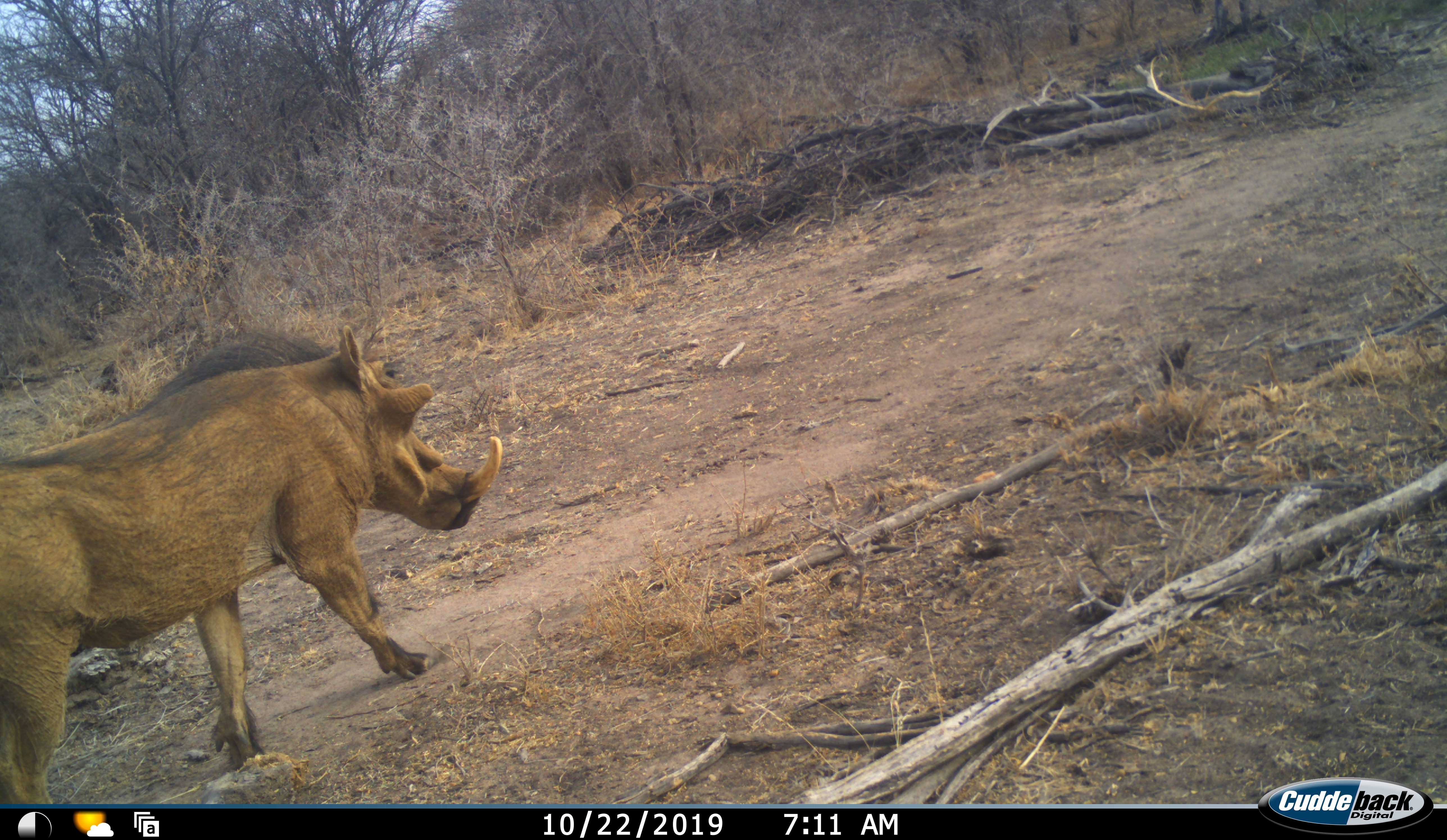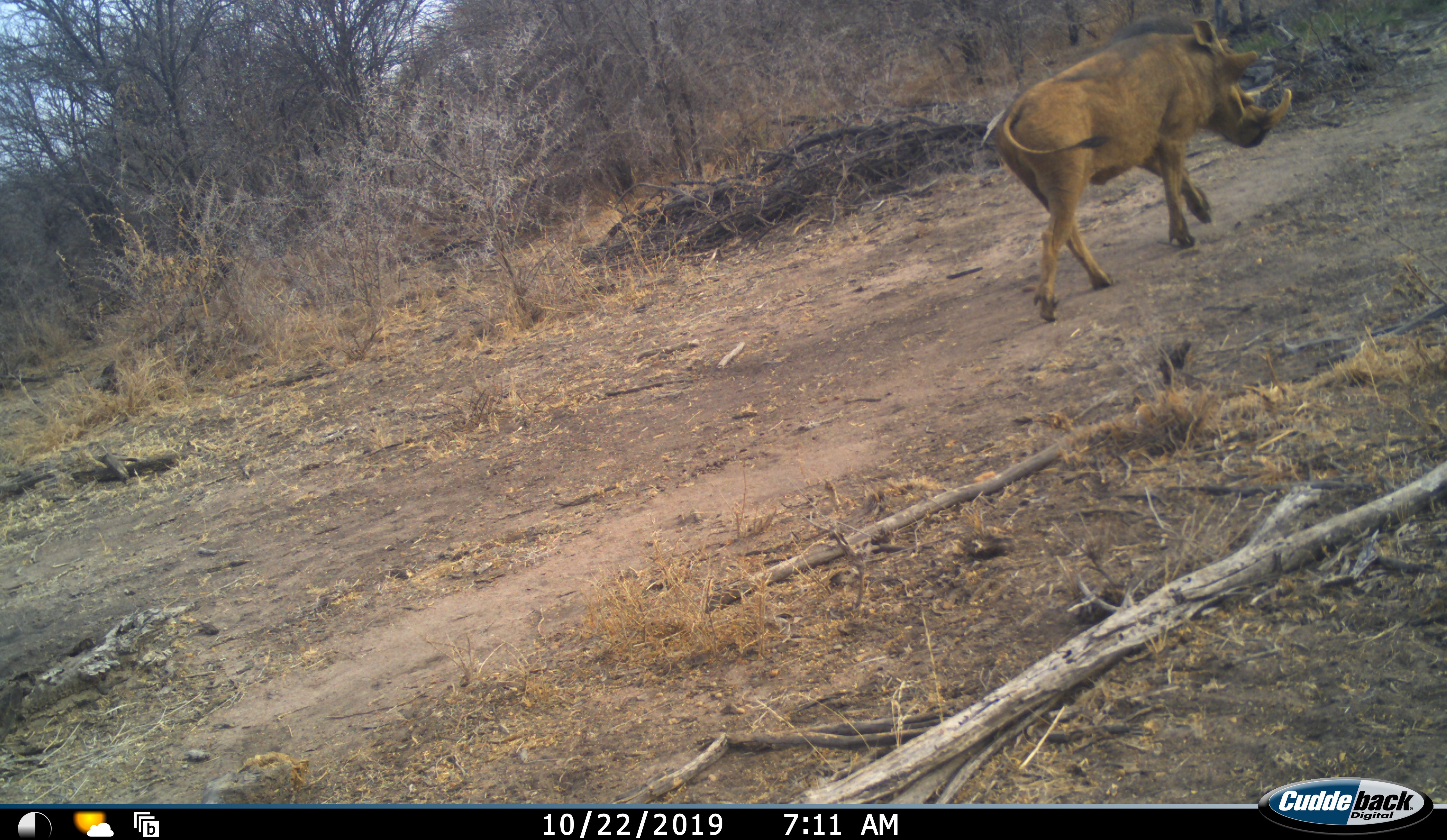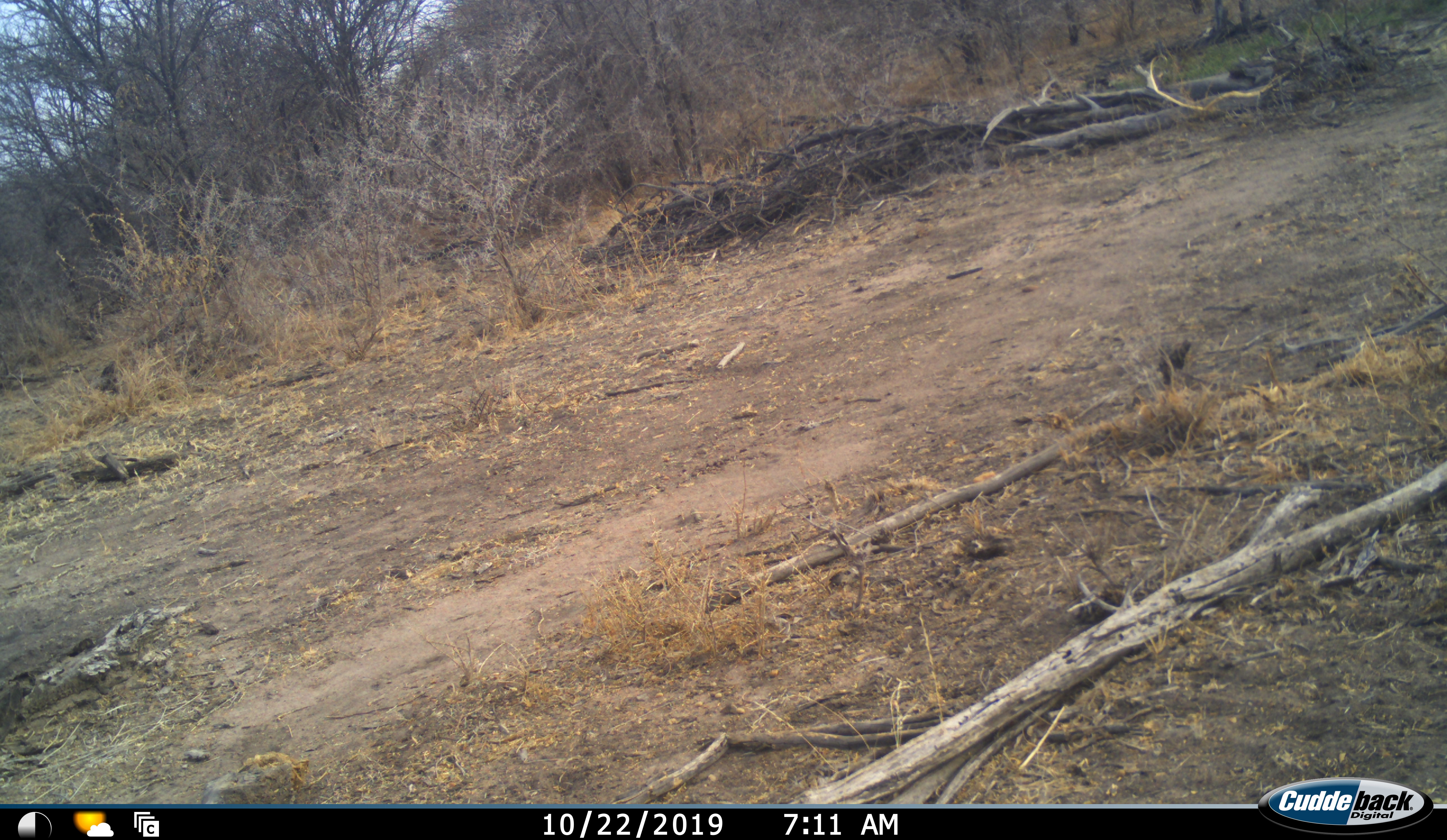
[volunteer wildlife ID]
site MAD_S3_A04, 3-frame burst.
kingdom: Animalia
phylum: Chordata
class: Mammalia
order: Artiodactyla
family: Suidae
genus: Phacochoerus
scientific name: Phacochoerus africanus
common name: warthog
Warthog (Phacochoerus africanus), count 1. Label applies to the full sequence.